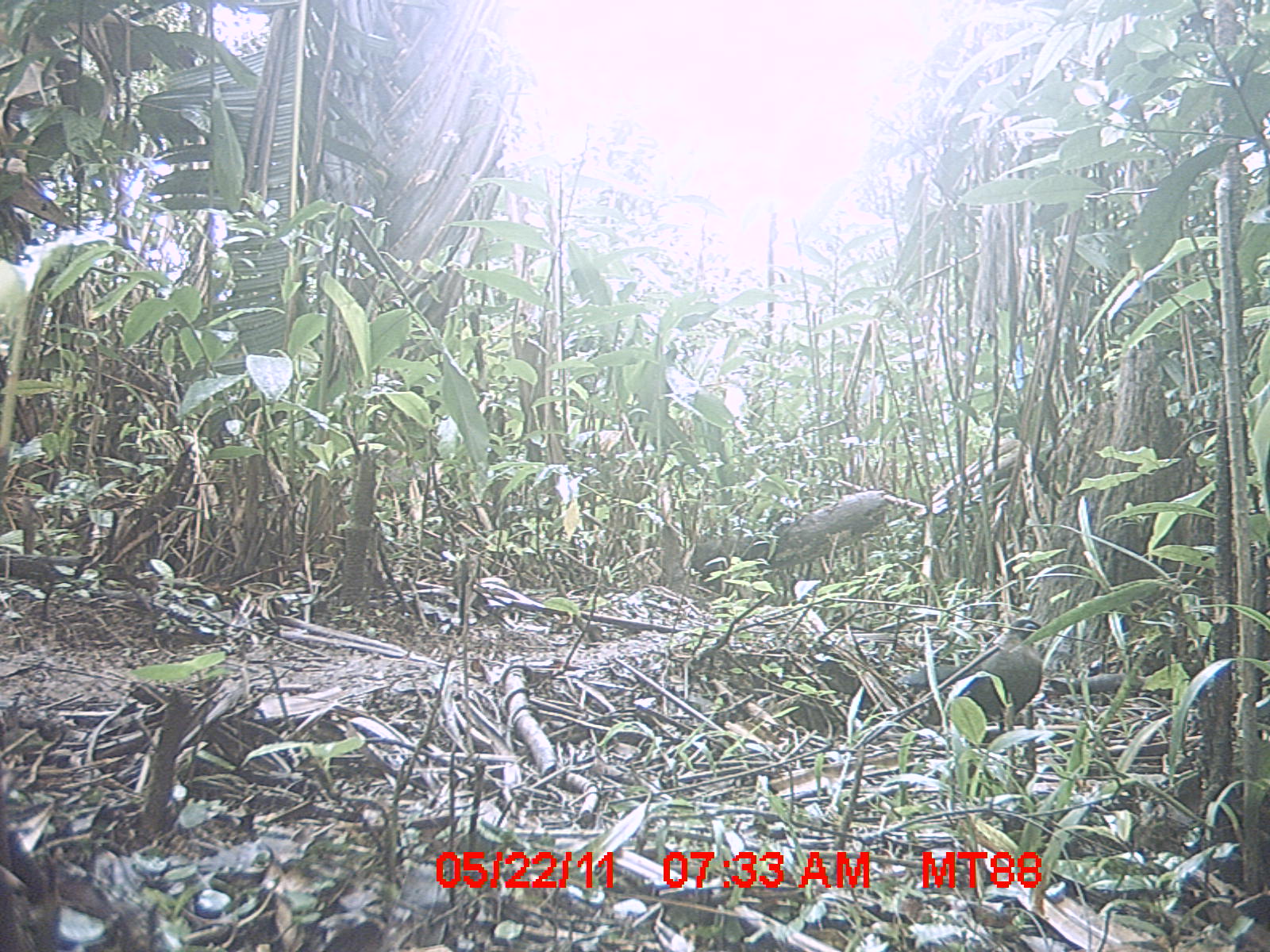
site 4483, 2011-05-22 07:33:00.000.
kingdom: Animalia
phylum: Chordata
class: Aves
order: Cuculiformes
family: Cuculidae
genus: Coua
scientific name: Coua serriana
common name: red-breasted coua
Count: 1.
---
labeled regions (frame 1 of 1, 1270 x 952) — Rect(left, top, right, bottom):
coua serriana: Rect(903, 620, 1044, 738)